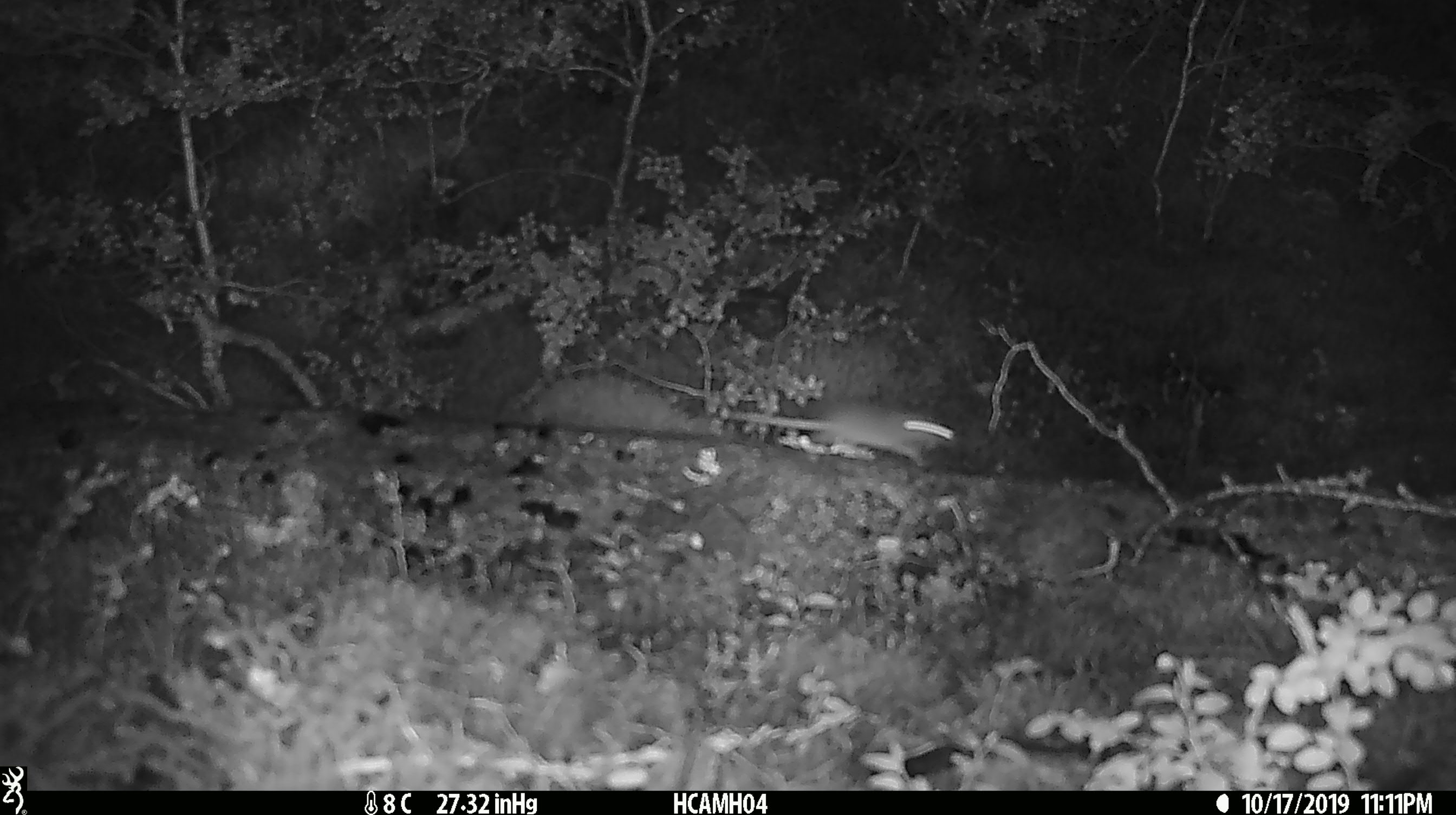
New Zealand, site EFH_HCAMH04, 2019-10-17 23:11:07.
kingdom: Animalia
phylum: Chordata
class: Mammalia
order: Rodentia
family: Muridae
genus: Mus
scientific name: Mus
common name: mouse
Mouse (Mus).